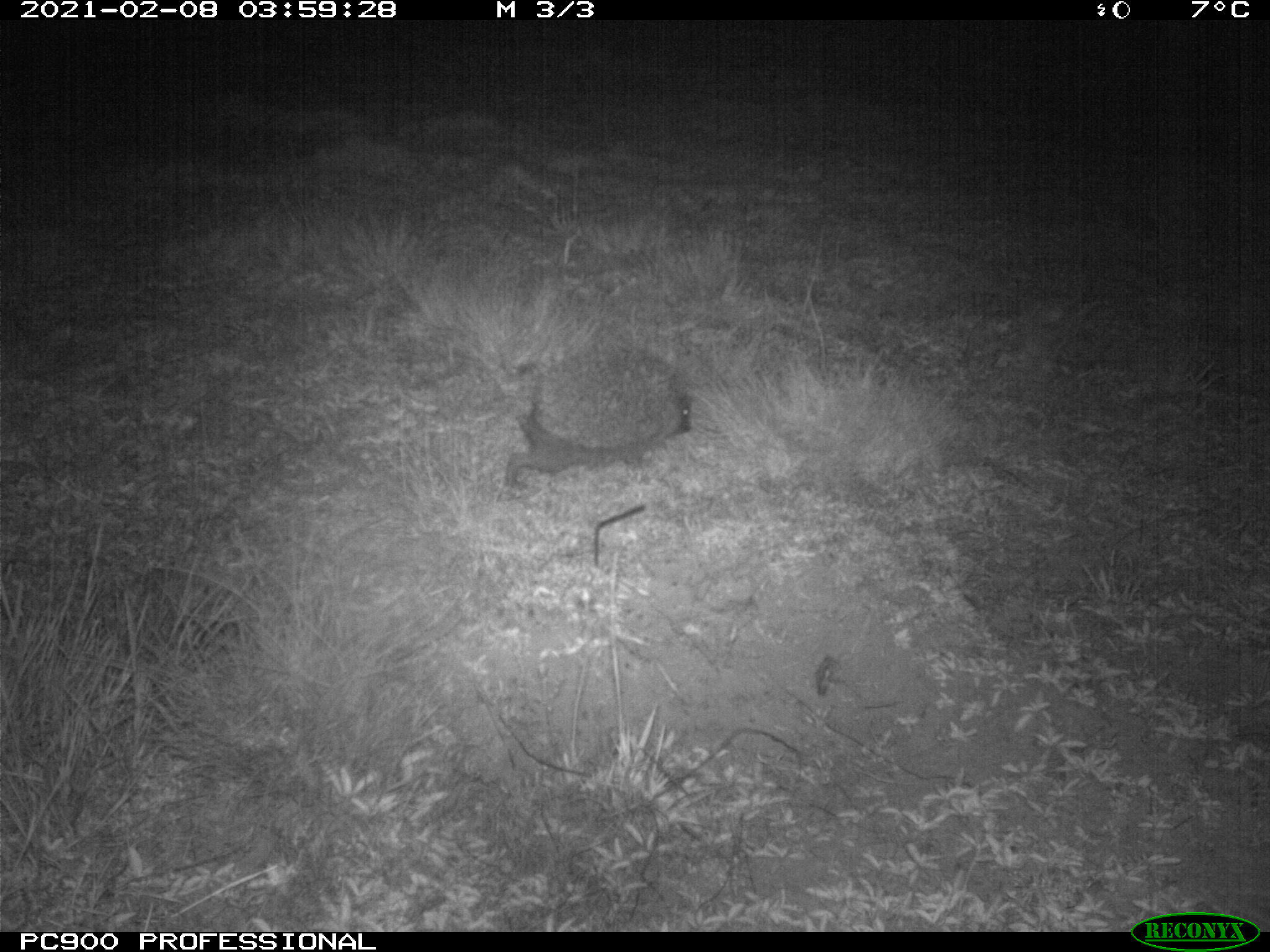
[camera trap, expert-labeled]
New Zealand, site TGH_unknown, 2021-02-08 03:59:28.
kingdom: Animalia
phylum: Chordata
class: Mammalia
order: Eulipotyphla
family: Erinaceidae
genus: Erinaceus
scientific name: Erinaceus europaeus europaeus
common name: european hedgehog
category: hedgehog